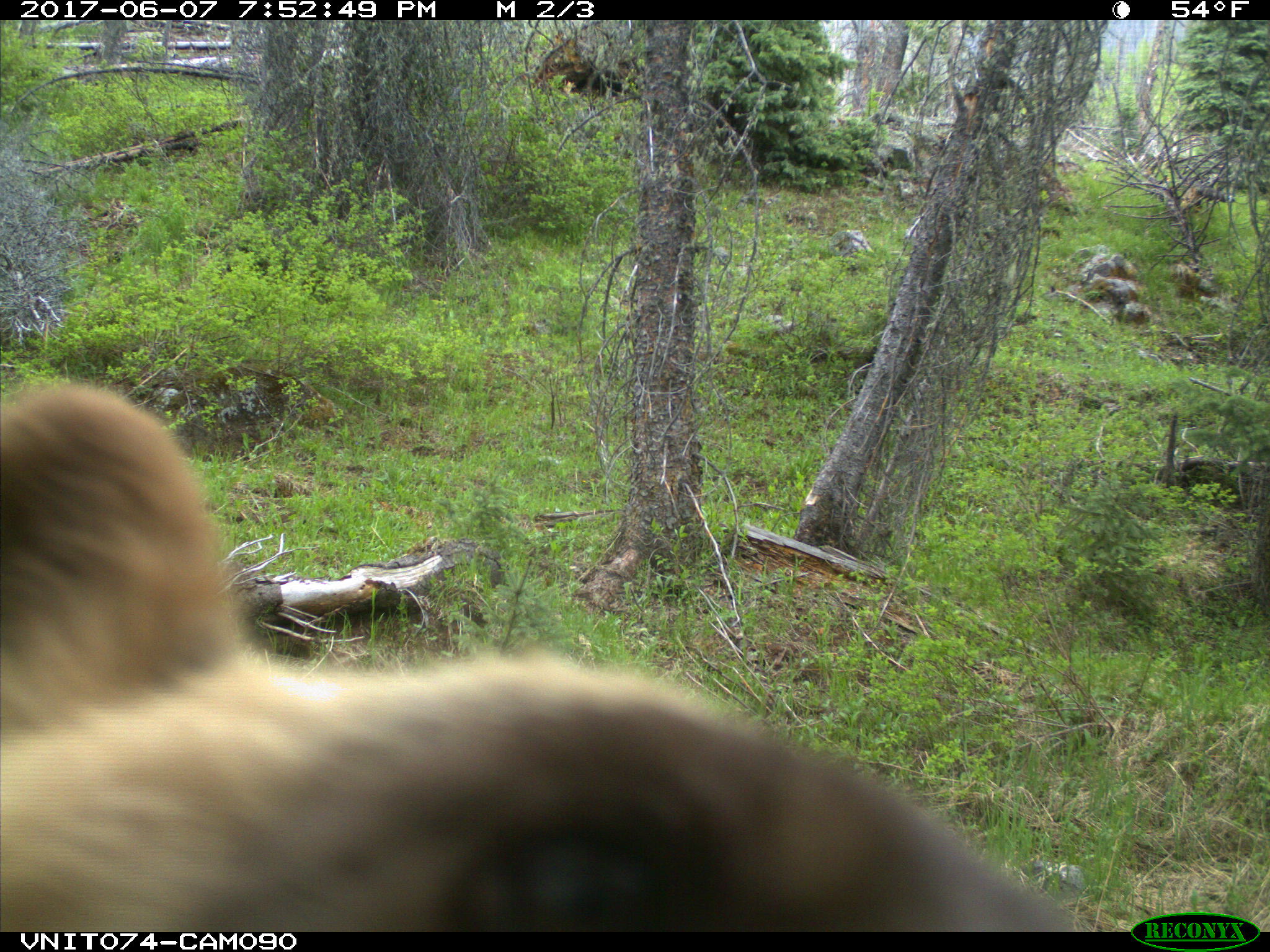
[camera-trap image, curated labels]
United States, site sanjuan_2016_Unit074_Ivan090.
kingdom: Animalia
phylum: Chordata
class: Mammalia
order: Carnivora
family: Ursidae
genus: Ursus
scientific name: Ursus americanus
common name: american black bear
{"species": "Ursus americanus (american black bear)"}